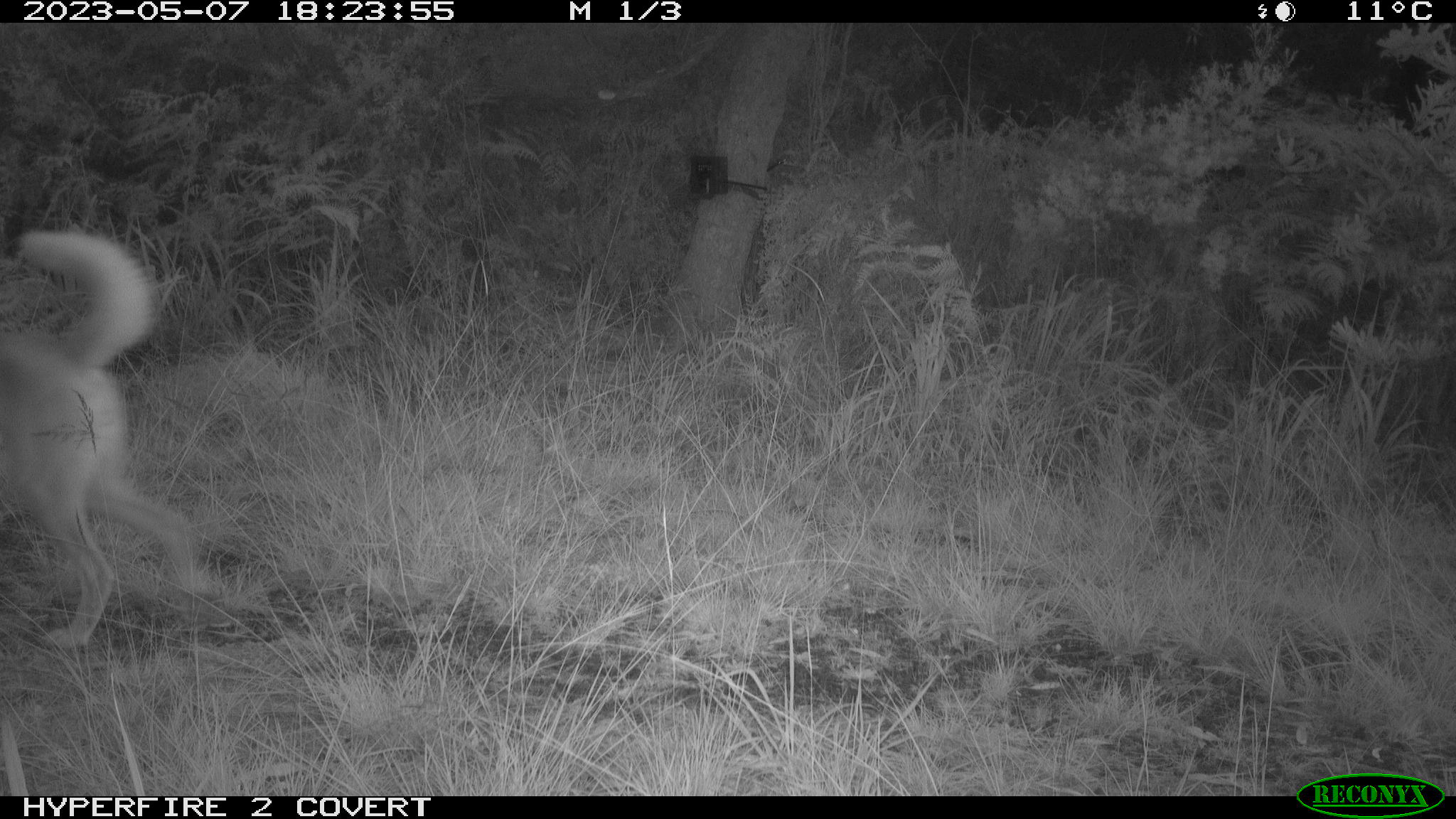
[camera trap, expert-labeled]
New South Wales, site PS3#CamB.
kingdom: Animalia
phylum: Chordata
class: Mammalia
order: Carnivora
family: Canidae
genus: Canis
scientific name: Canis familiaris dingo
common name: dingo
Dingo (Canis familiaris dingo).